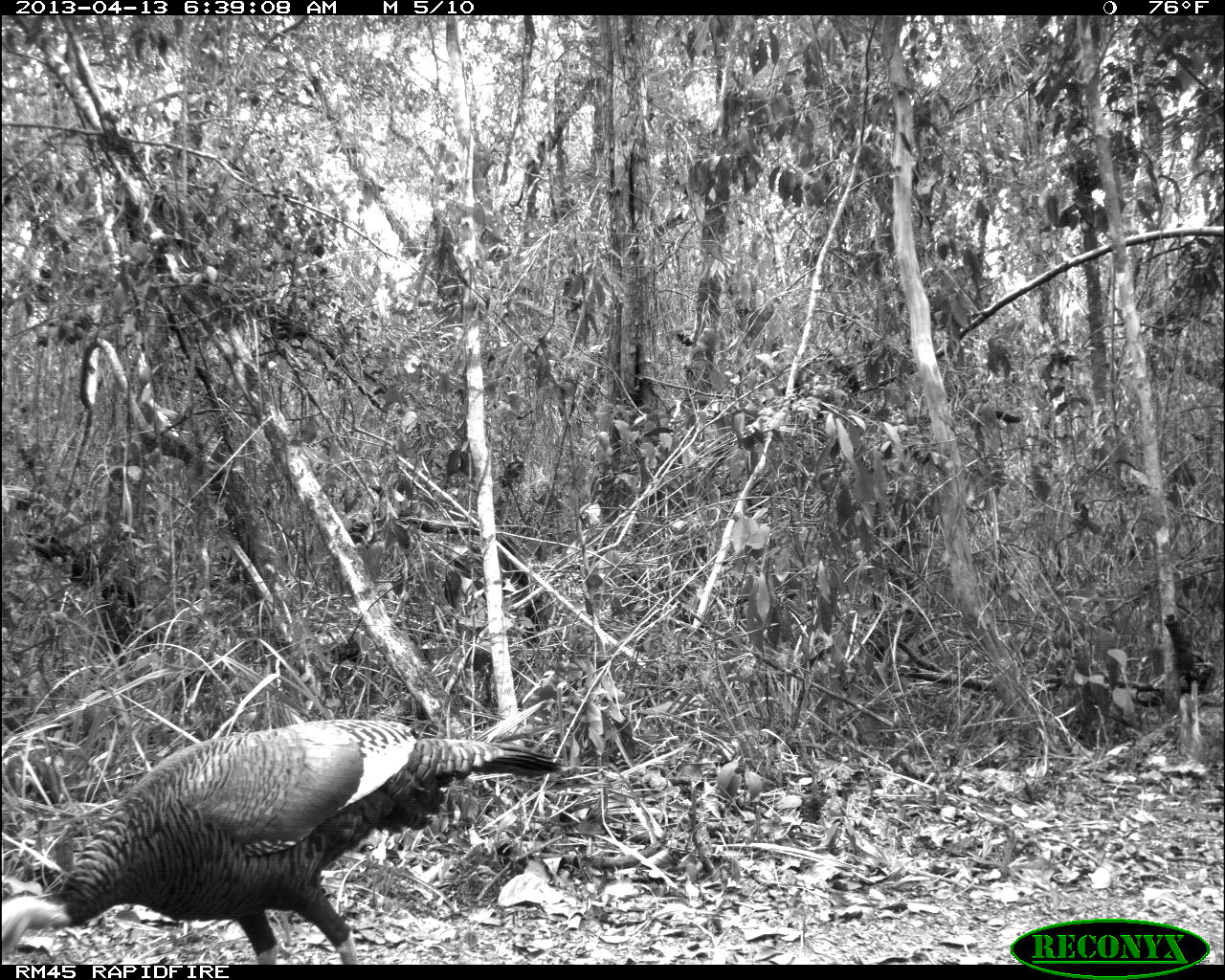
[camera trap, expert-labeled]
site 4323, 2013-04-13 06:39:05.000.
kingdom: Animalia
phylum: Chordata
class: Aves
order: Galliformes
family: Phasianidae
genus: Meleagris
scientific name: Meleagris ocellata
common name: ocellated turkey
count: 1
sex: female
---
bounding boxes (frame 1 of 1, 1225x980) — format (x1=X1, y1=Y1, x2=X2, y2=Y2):
meleagris ocellata: (x1=0, y1=718, x2=565, y2=959)